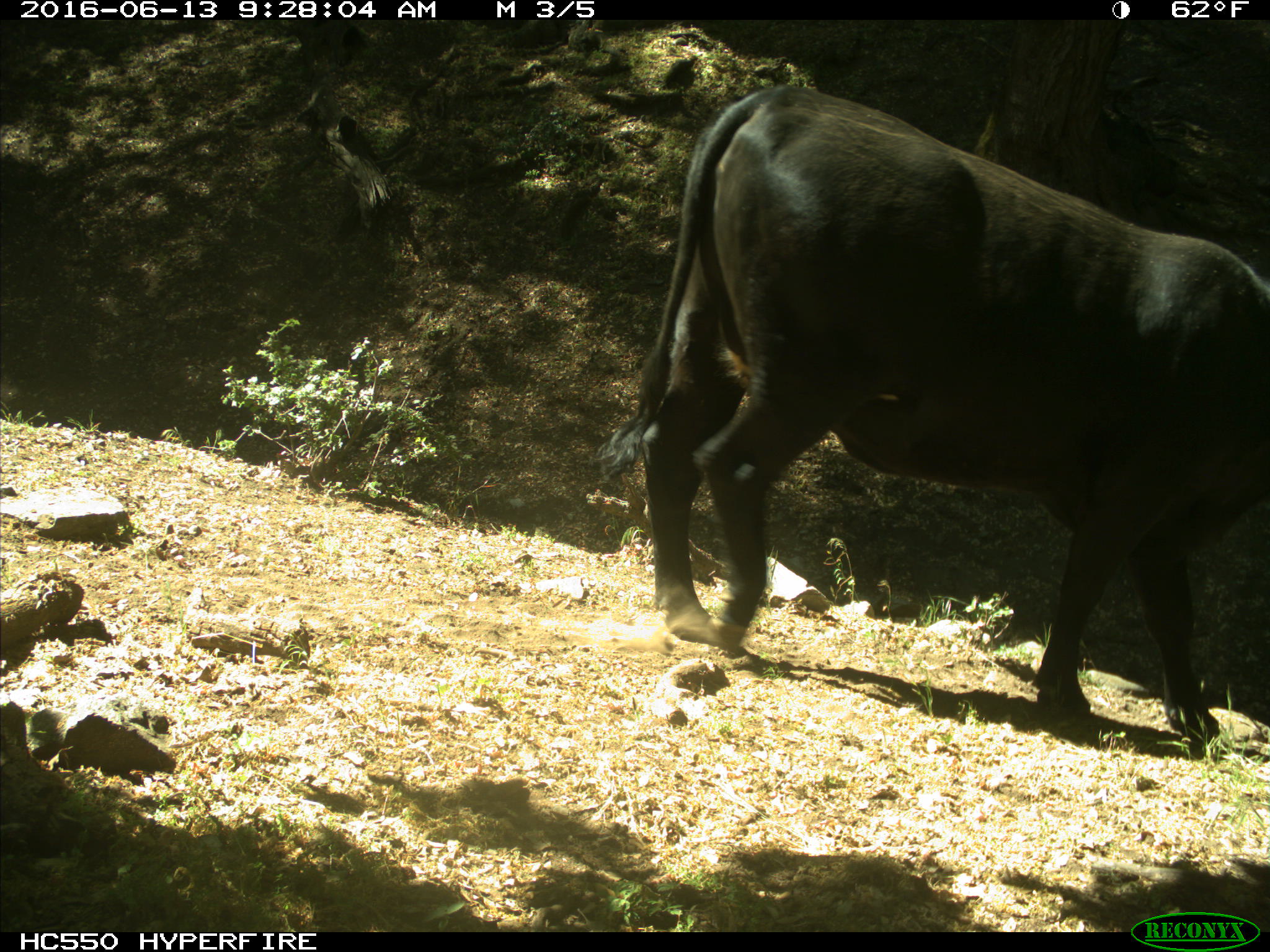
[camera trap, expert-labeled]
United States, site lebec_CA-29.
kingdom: Animalia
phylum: Chordata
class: Mammalia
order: Artiodactyla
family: Bovidae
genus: Bos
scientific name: Bos taurus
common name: domestic cow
Bos taurus (domestic cow).